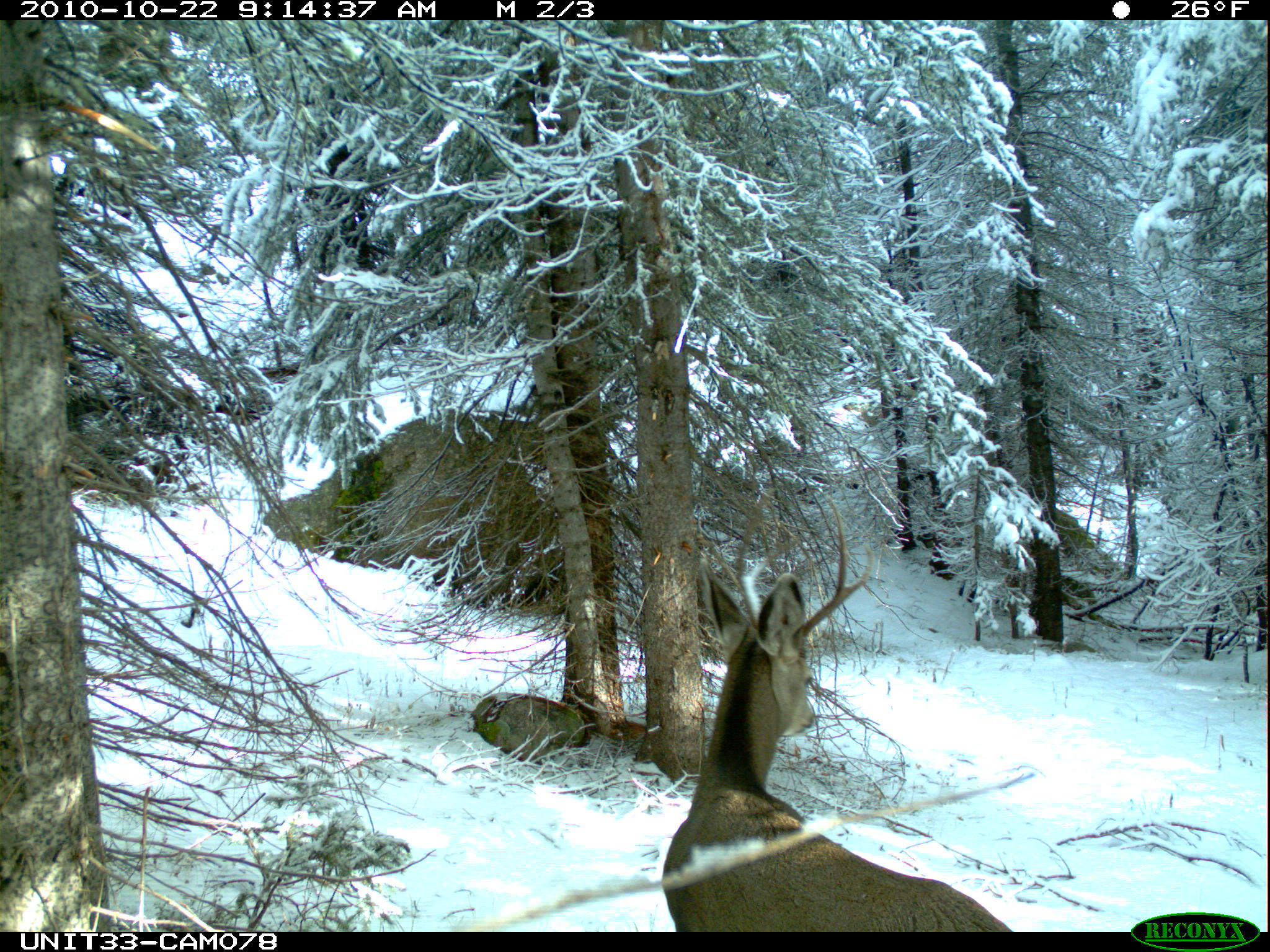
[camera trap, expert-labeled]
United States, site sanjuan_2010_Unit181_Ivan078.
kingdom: Animalia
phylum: Chordata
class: Mammalia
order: Artiodactyla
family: Cervidae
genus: Odocoileus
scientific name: Odocoileus hemionus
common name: mule deer